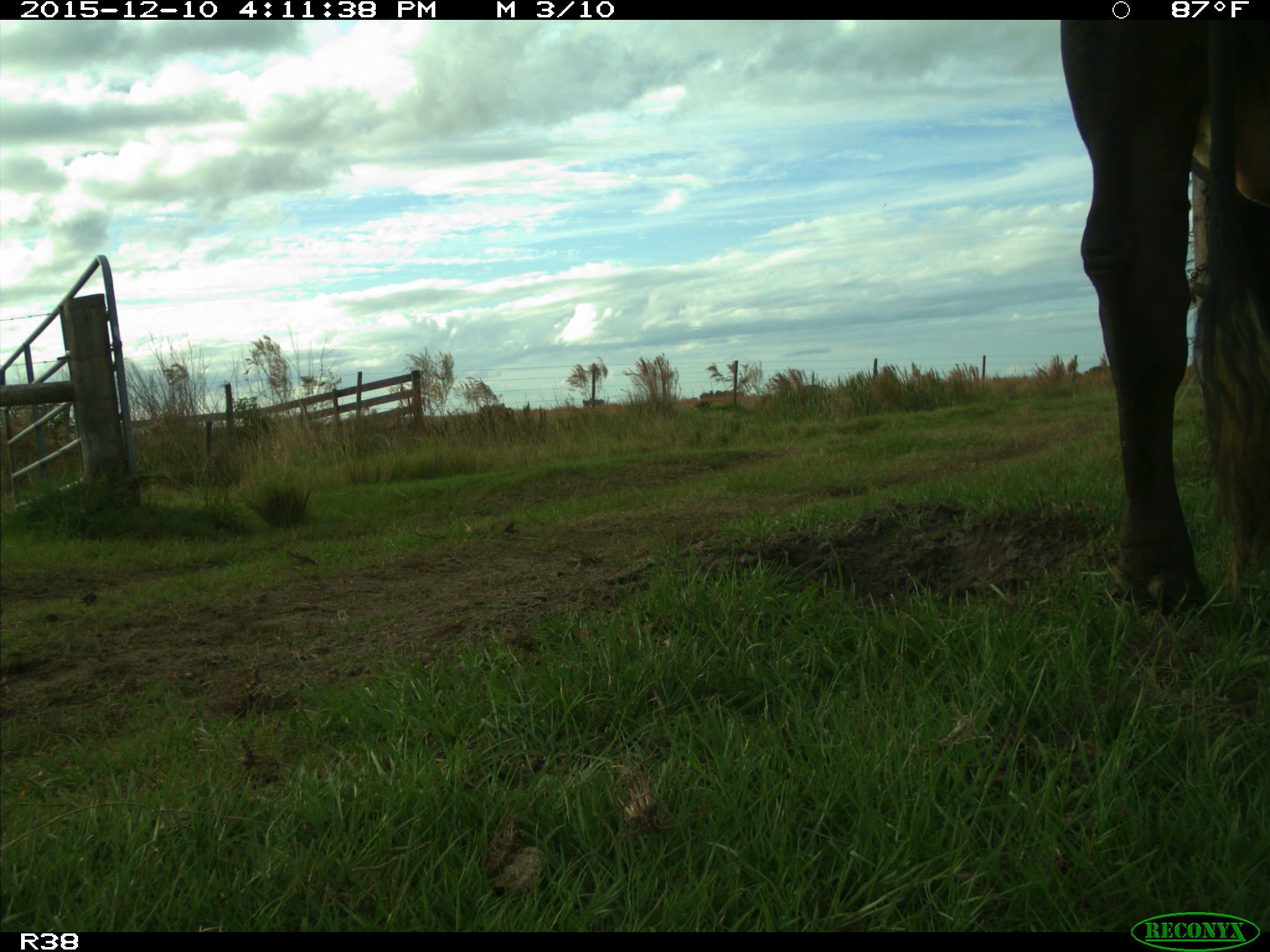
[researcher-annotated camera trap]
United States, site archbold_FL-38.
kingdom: Animalia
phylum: Chordata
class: Mammalia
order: Artiodactyla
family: Bovidae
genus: Bos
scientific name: Bos taurus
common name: domestic cow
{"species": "Bos taurus (domestic cow)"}